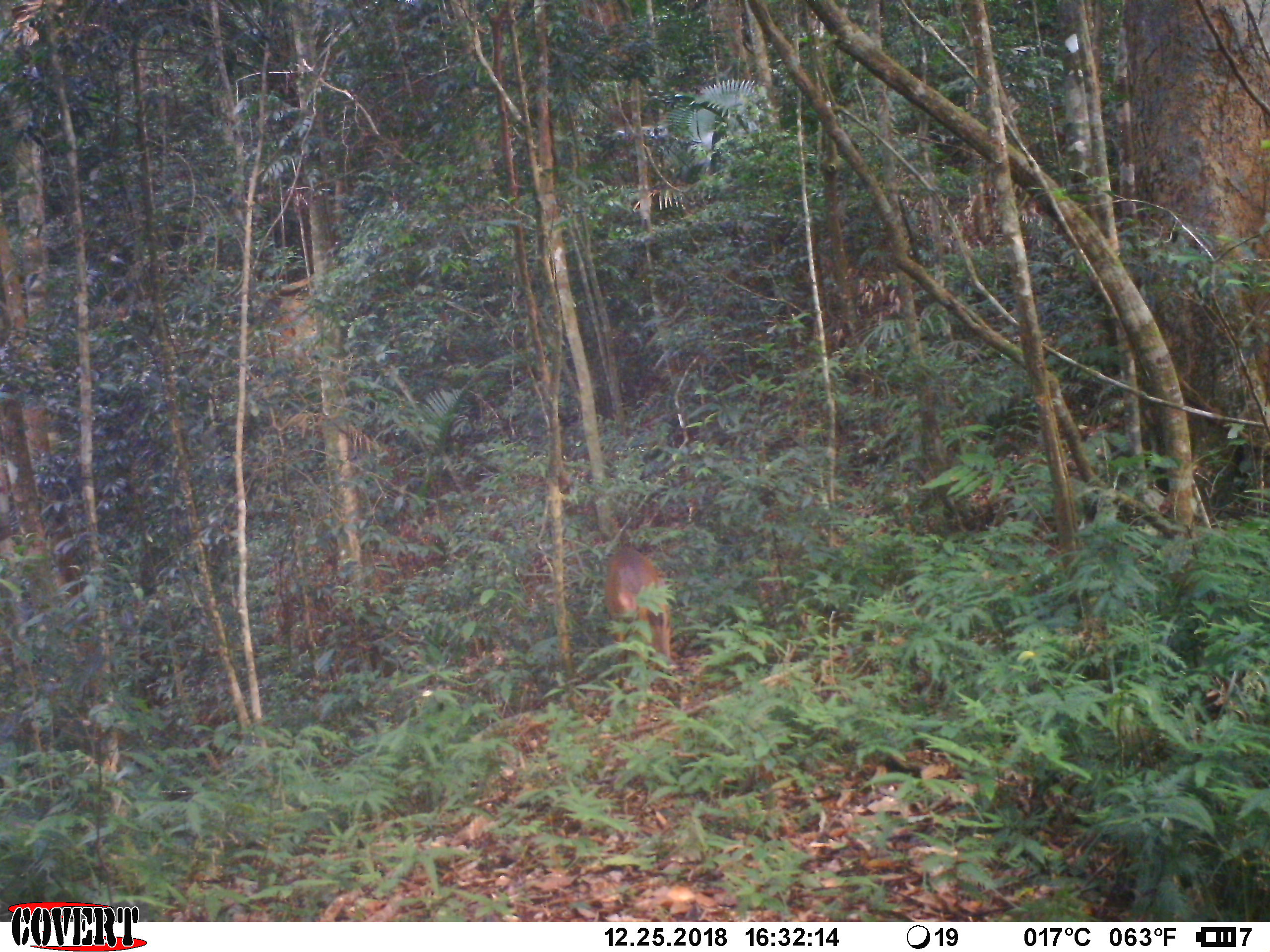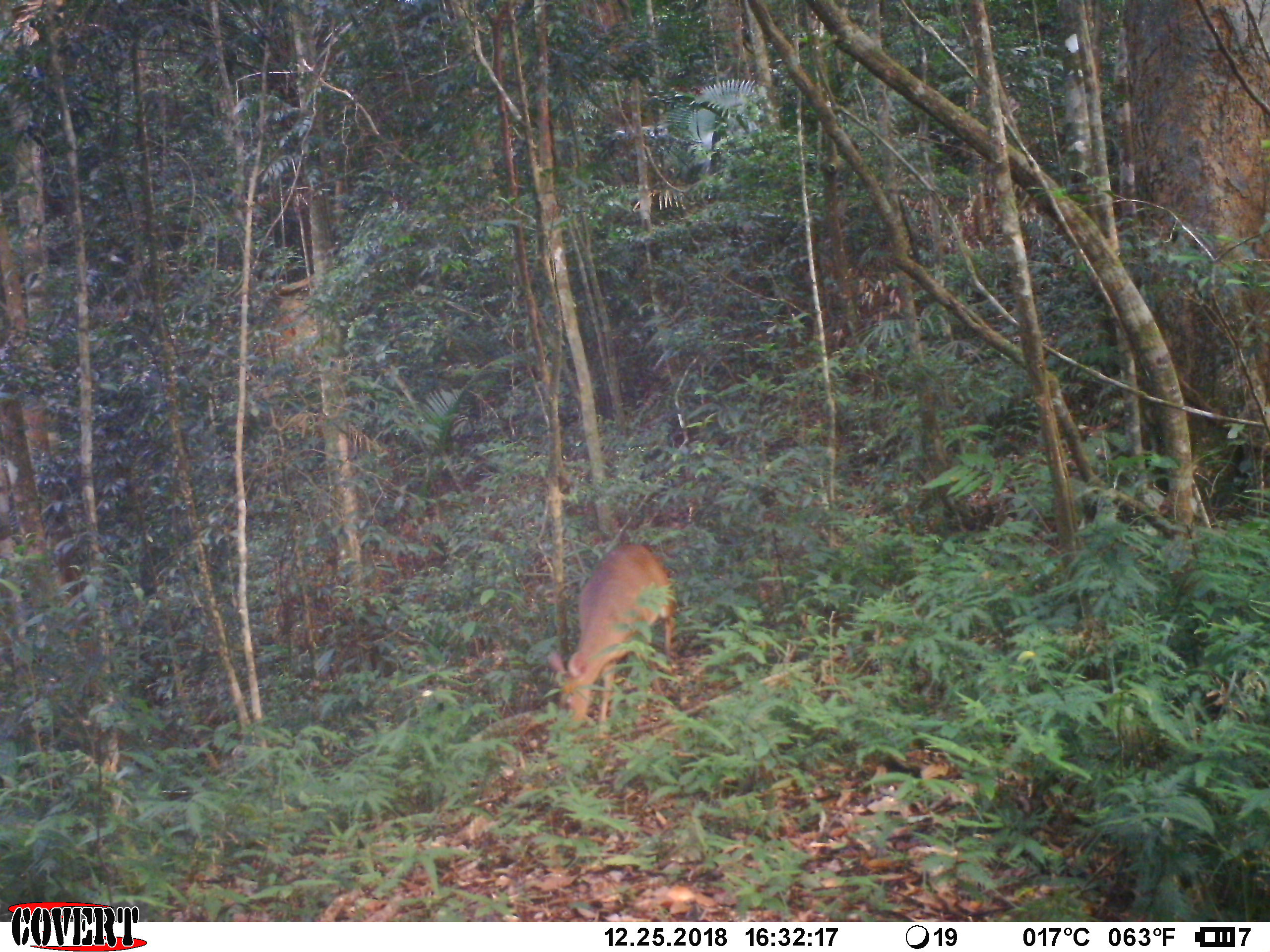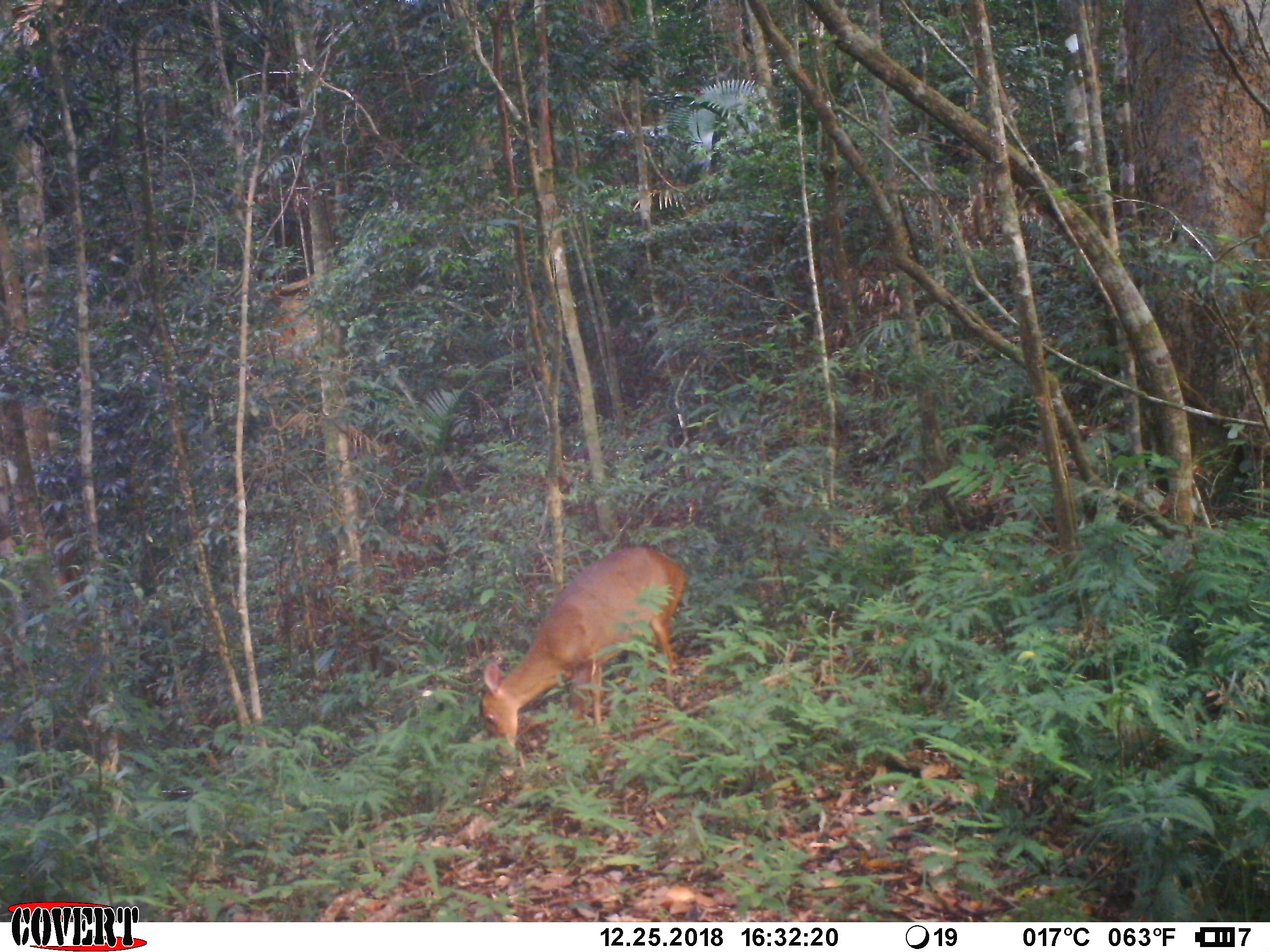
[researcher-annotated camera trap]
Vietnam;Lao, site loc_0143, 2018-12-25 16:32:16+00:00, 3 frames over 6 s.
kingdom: Animalia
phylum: Chordata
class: Mammalia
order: Artiodactyla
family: Cervidae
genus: Muntiacus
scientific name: Muntiacus vuquangensis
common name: large-antlered muntjac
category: large antlered muntjac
Large antlered muntjac (large-antlered muntjac) (Muntiacus vuquangensis). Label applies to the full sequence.